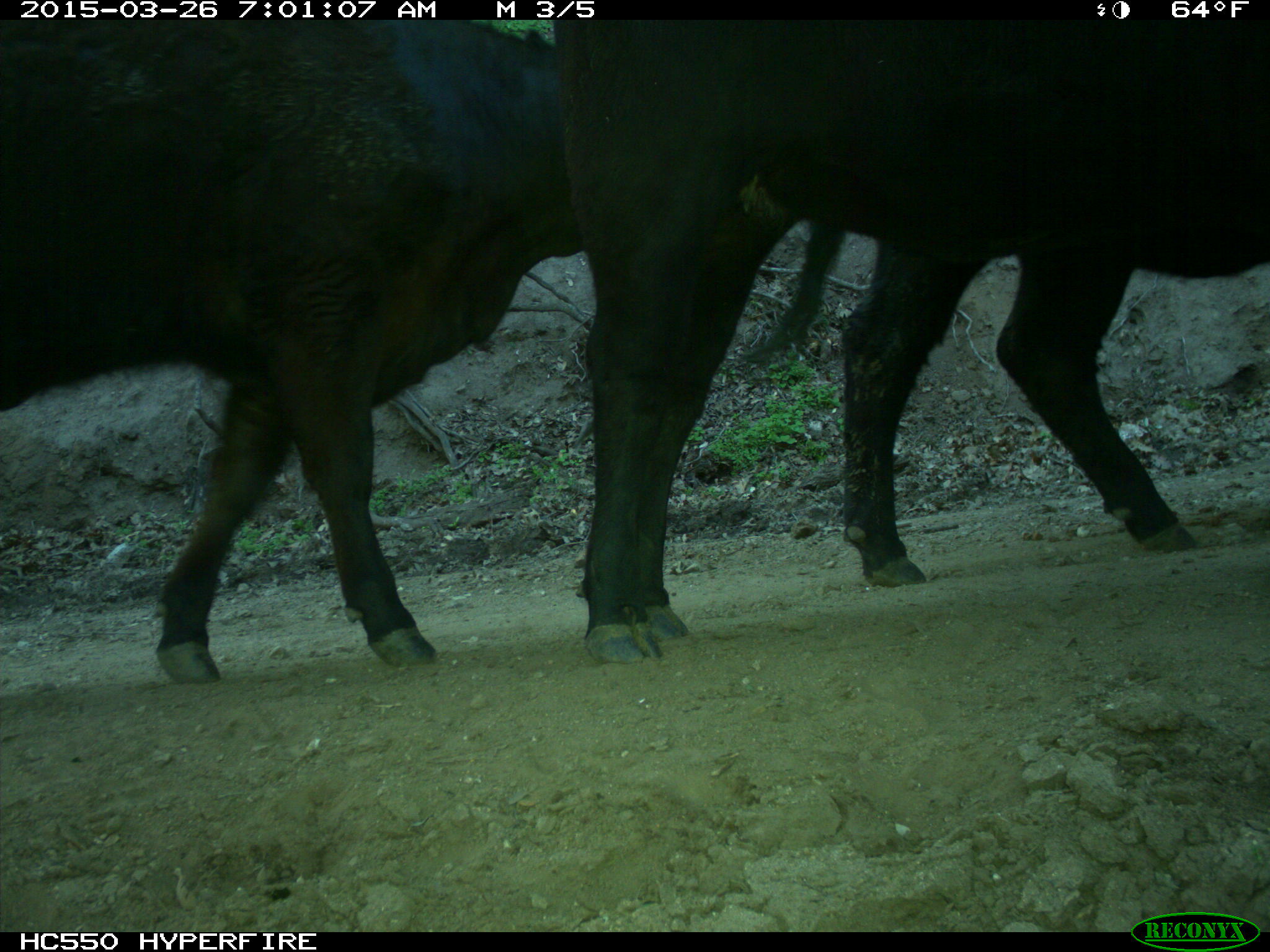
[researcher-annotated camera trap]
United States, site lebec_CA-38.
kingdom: Animalia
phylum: Chordata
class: Mammalia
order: Artiodactyla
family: Bovidae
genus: Bos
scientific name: Bos taurus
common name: domestic cow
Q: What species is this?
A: Bos taurus (domestic cow).